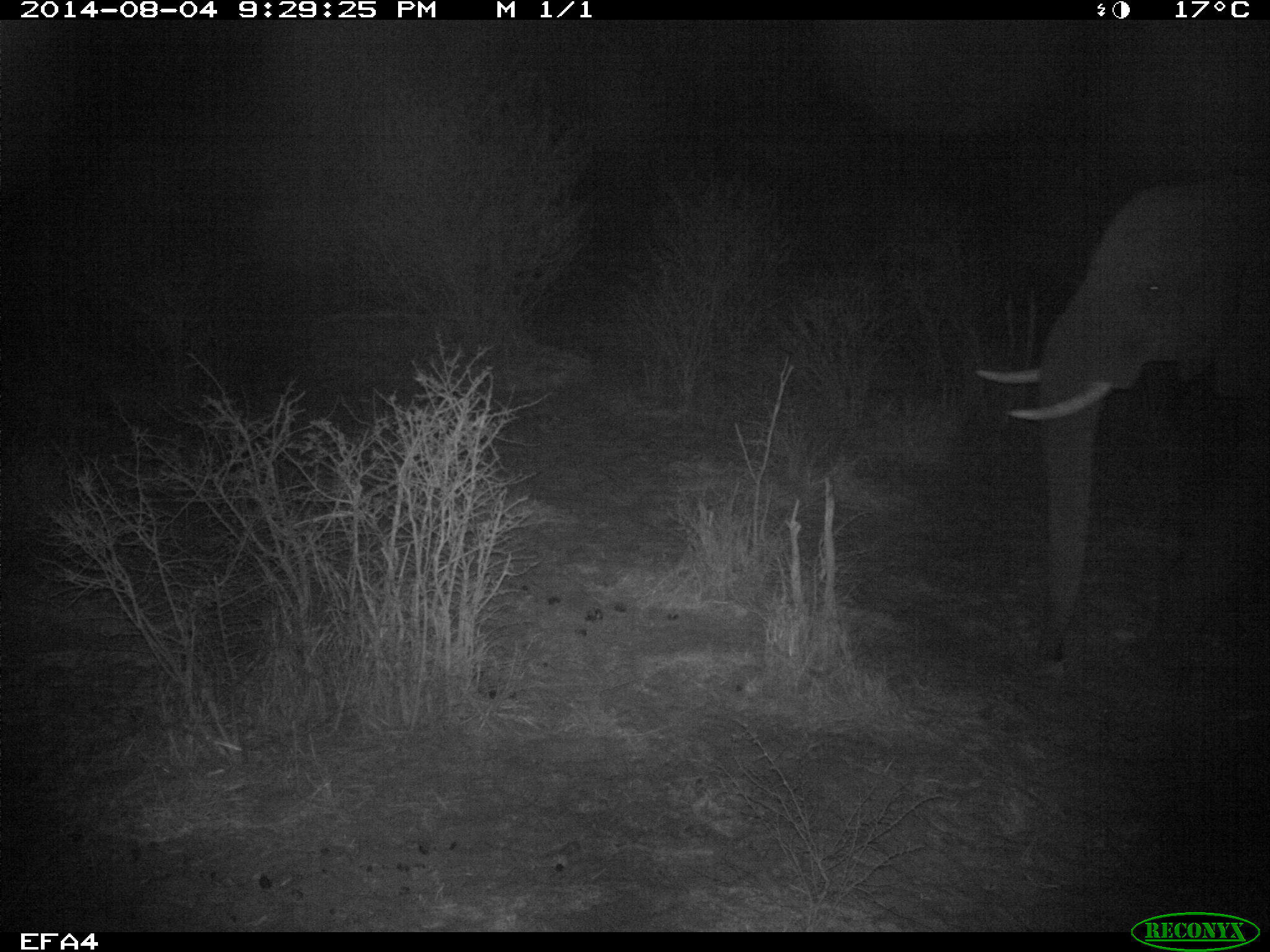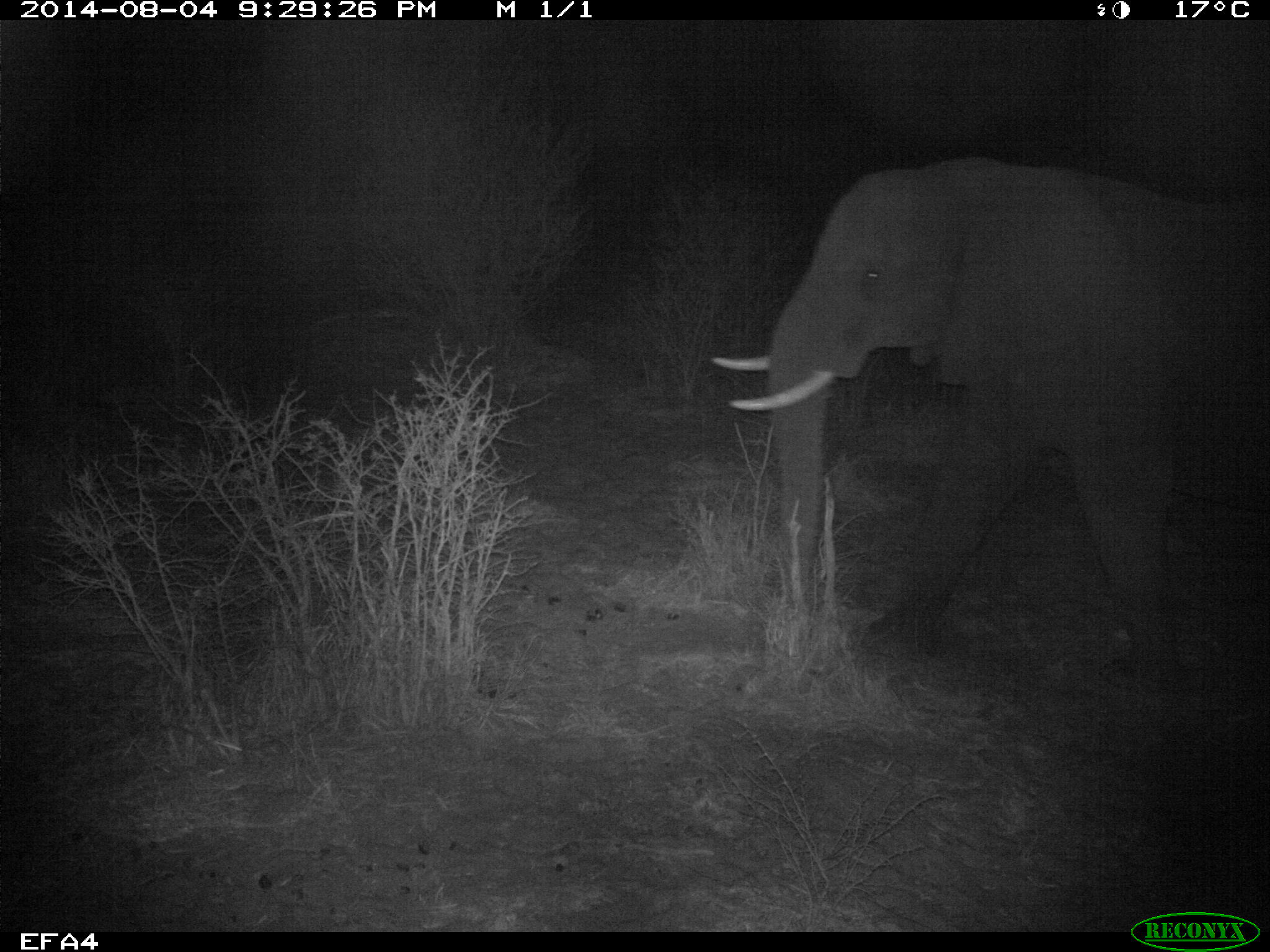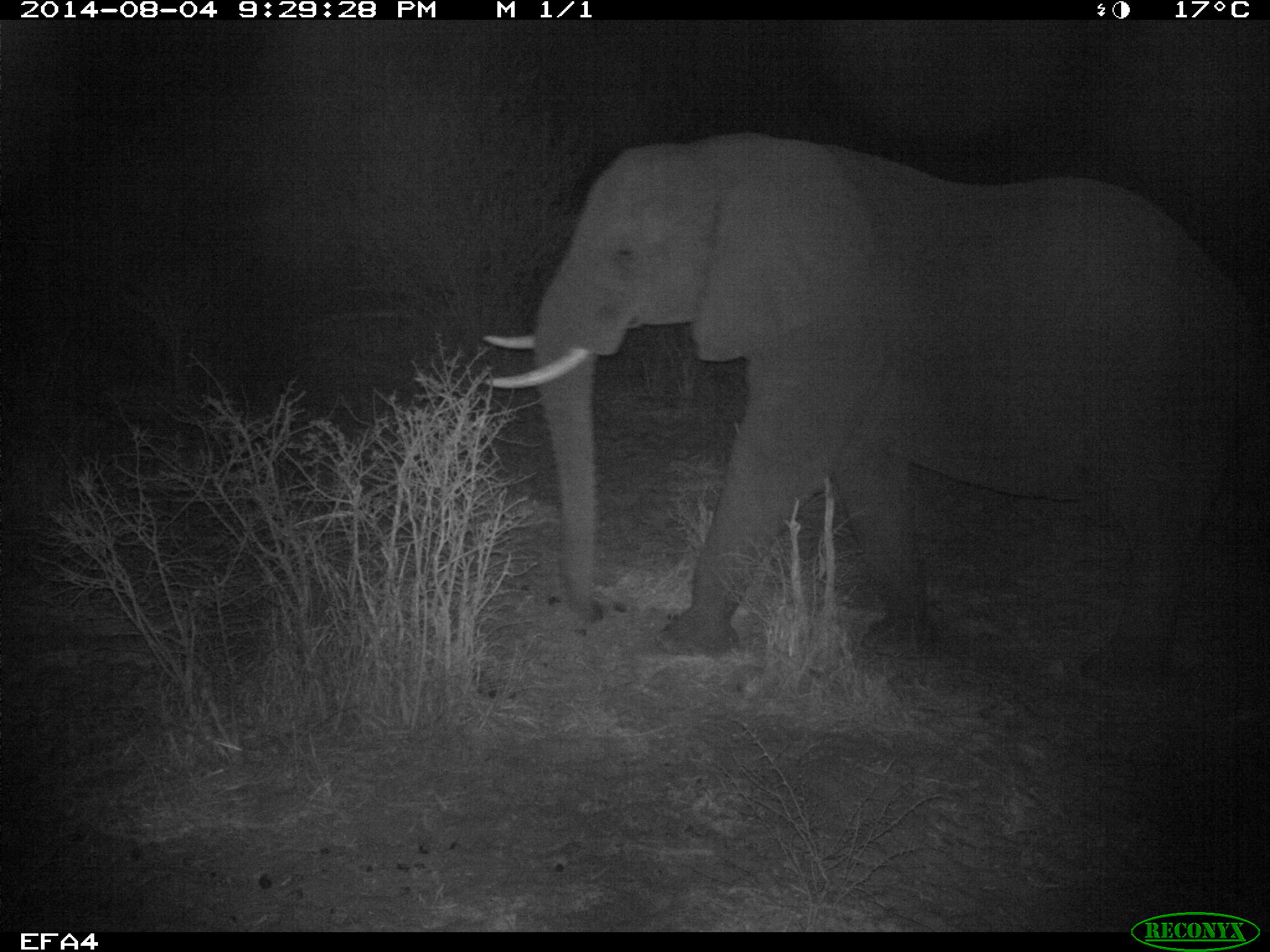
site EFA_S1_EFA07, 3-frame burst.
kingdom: Animalia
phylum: Chordata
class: Mammalia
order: Proboscidea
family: Elephantidae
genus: Loxodonta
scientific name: Loxodonta africana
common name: african bush elephant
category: elephant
Elephant (african bush elephant) (Loxodonta africana), count 1. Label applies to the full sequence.